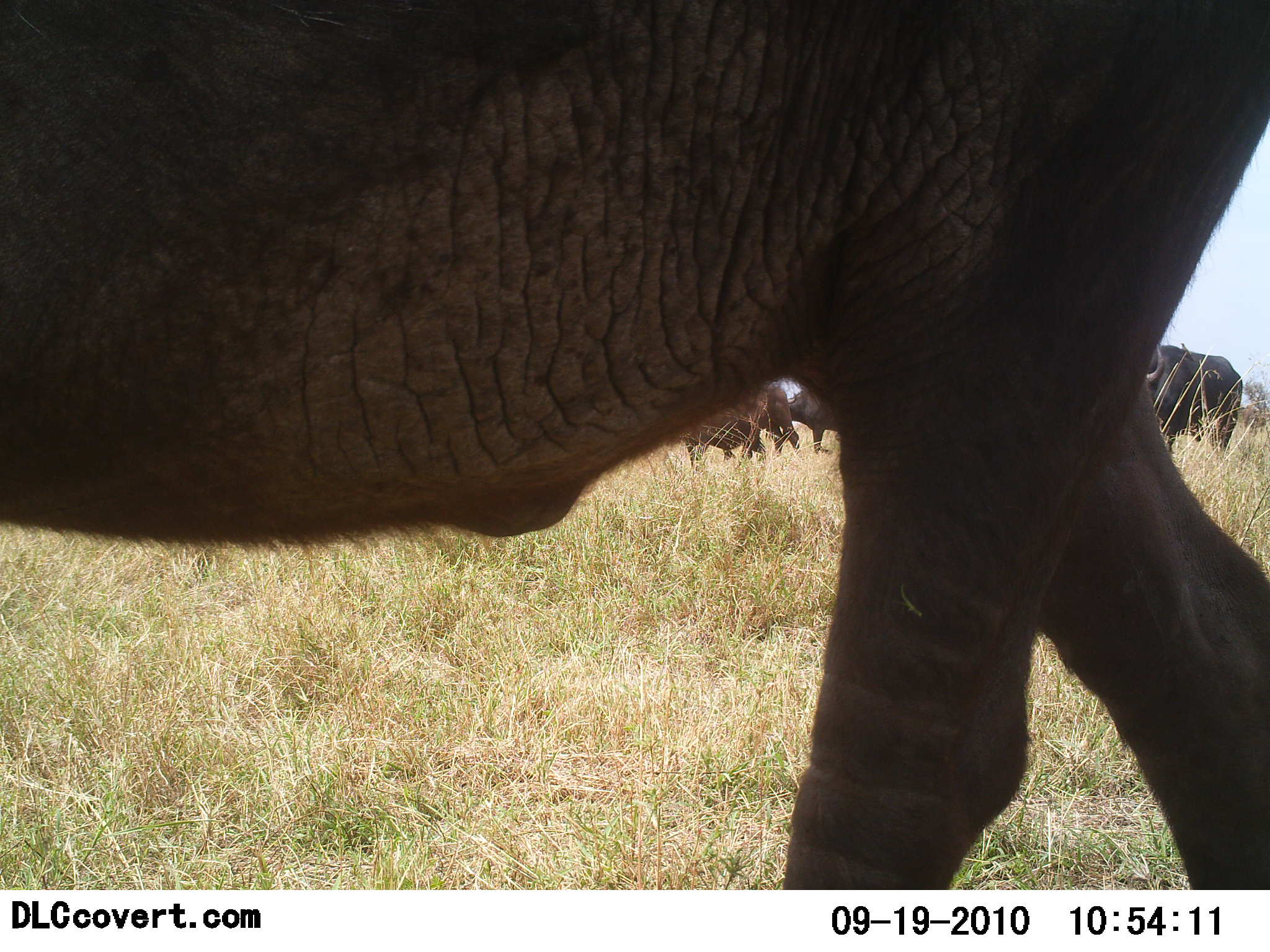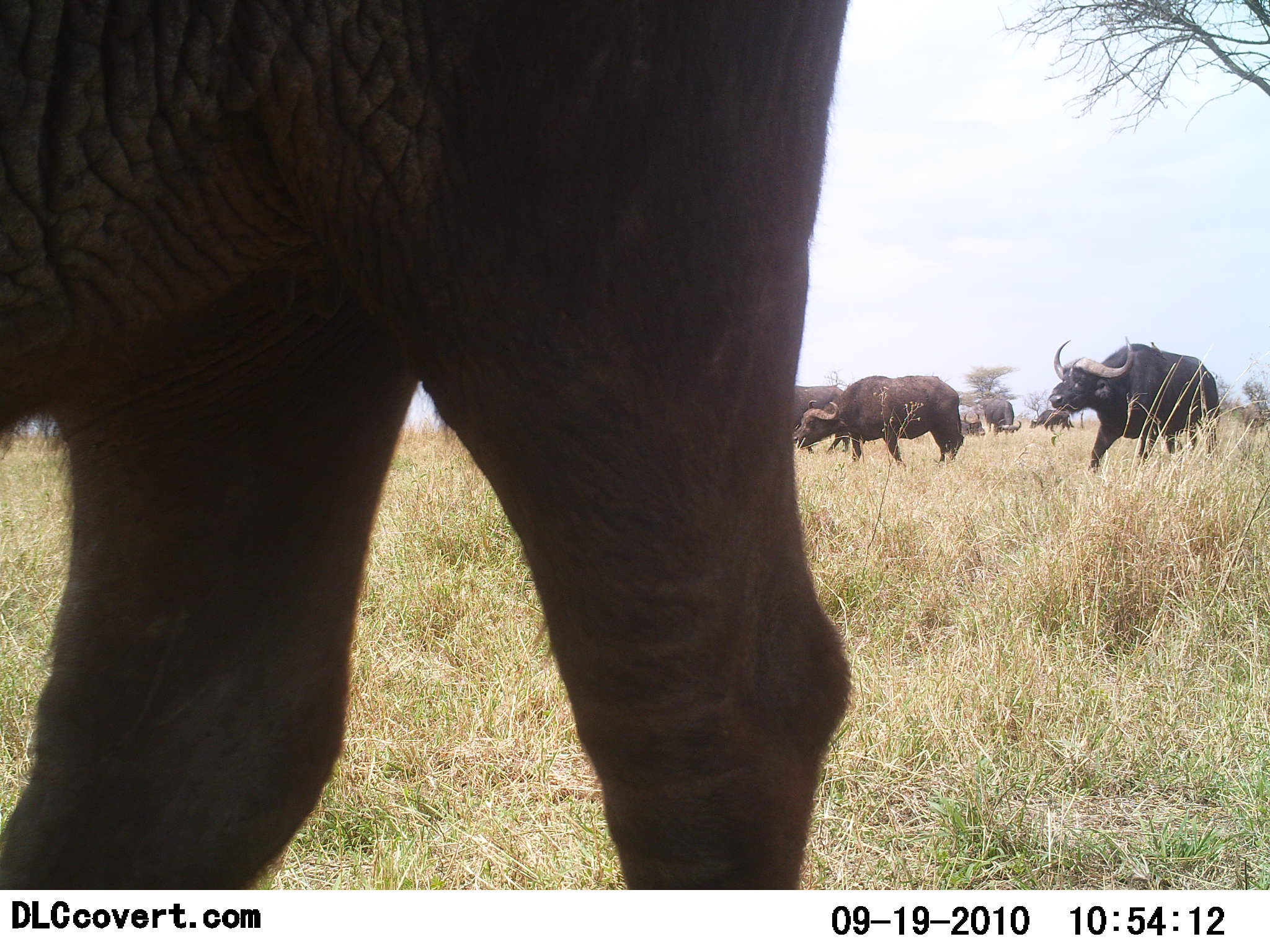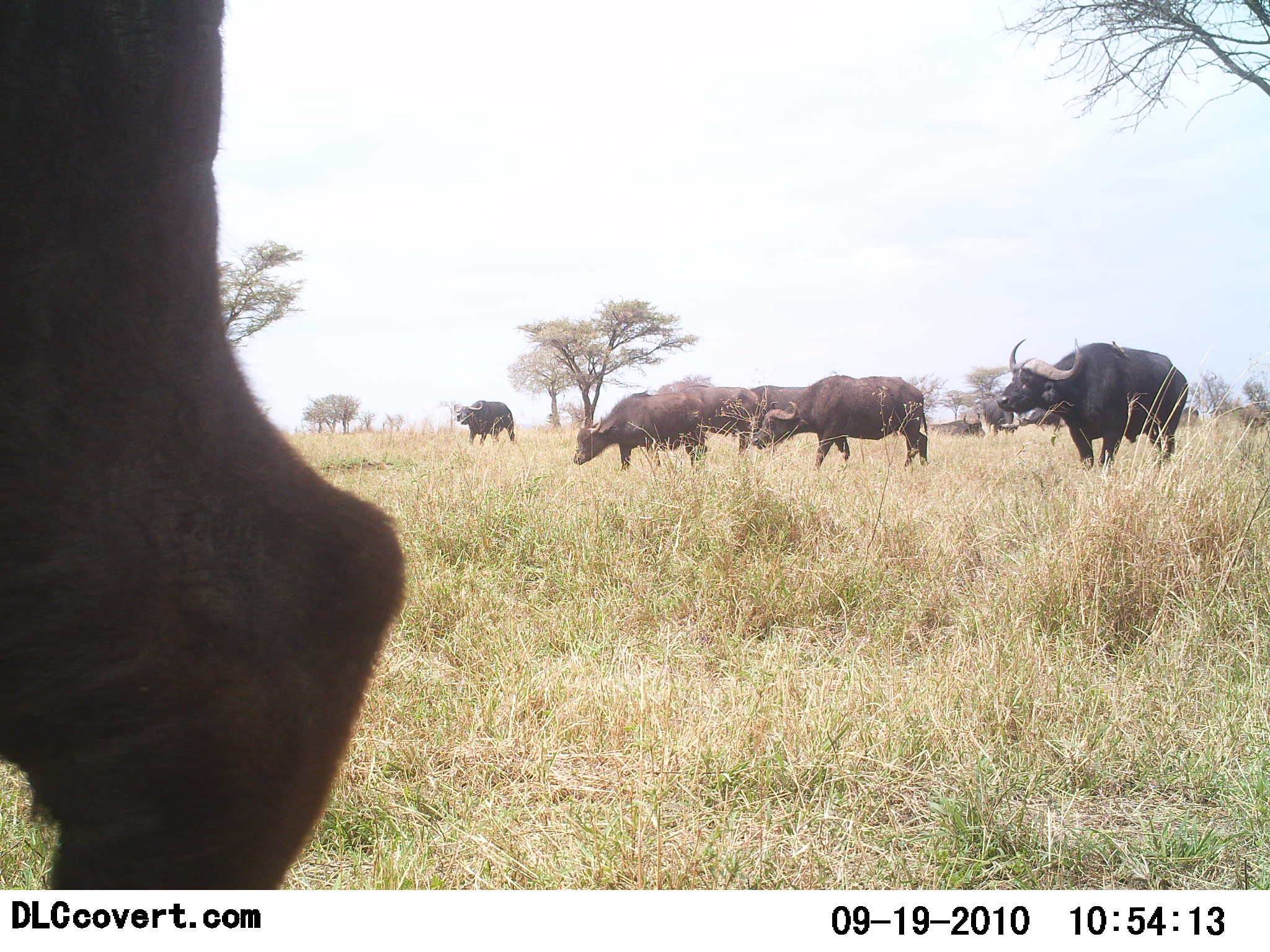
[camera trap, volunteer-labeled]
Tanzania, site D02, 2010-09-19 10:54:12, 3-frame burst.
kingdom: Animalia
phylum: Chordata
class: Mammalia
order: Artiodactyla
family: Bovidae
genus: Syncerus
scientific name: Syncerus caffer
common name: cape buffalo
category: buffalo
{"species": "buffalo (cape buffalo) (Syncerus caffer)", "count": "8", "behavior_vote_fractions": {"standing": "18%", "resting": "5%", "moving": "95%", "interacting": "5%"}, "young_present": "0%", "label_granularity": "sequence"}